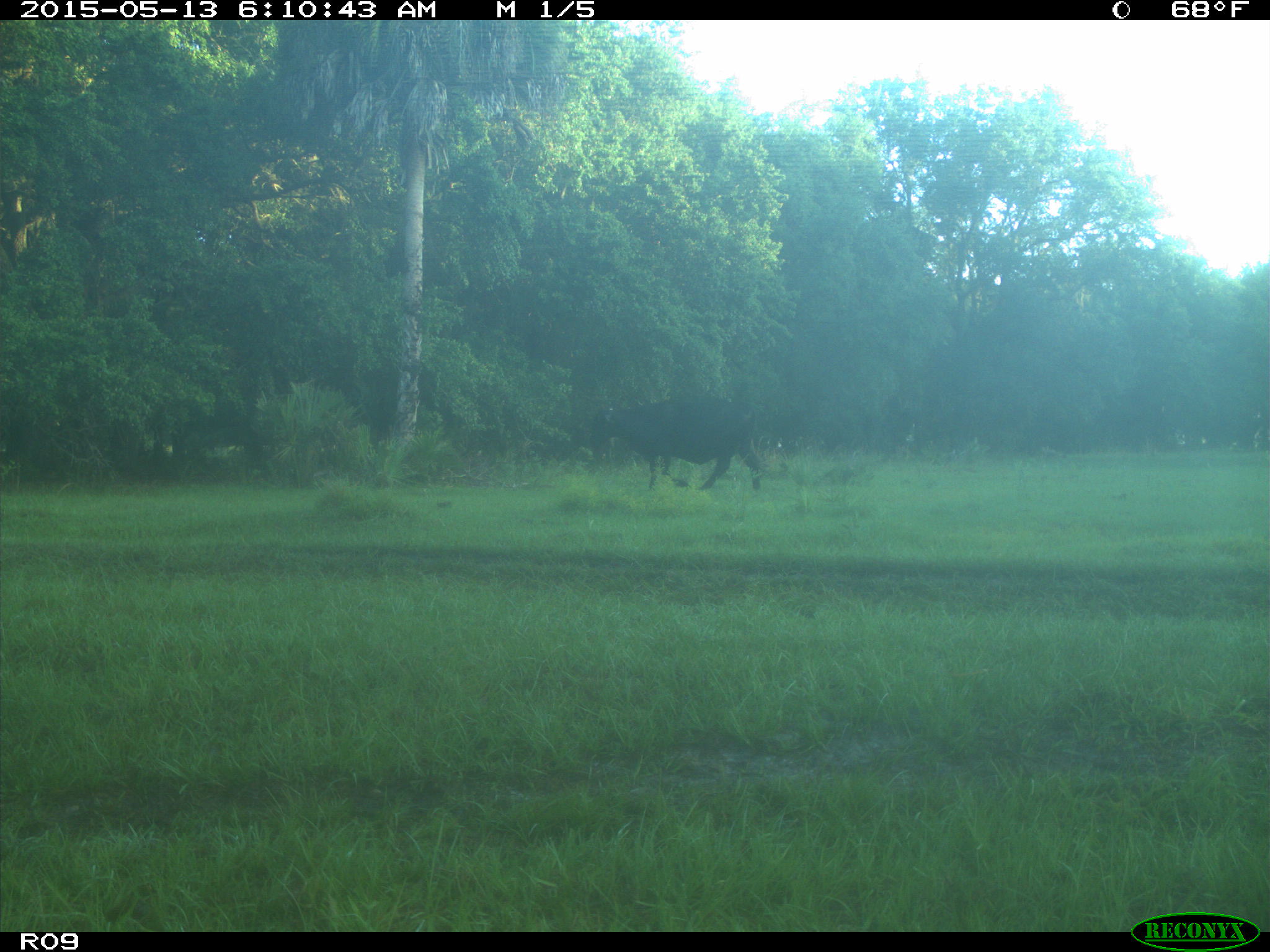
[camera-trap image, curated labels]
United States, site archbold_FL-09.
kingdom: Animalia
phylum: Chordata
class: Mammalia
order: Artiodactyla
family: Bovidae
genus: Bos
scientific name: Bos taurus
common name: domestic cow